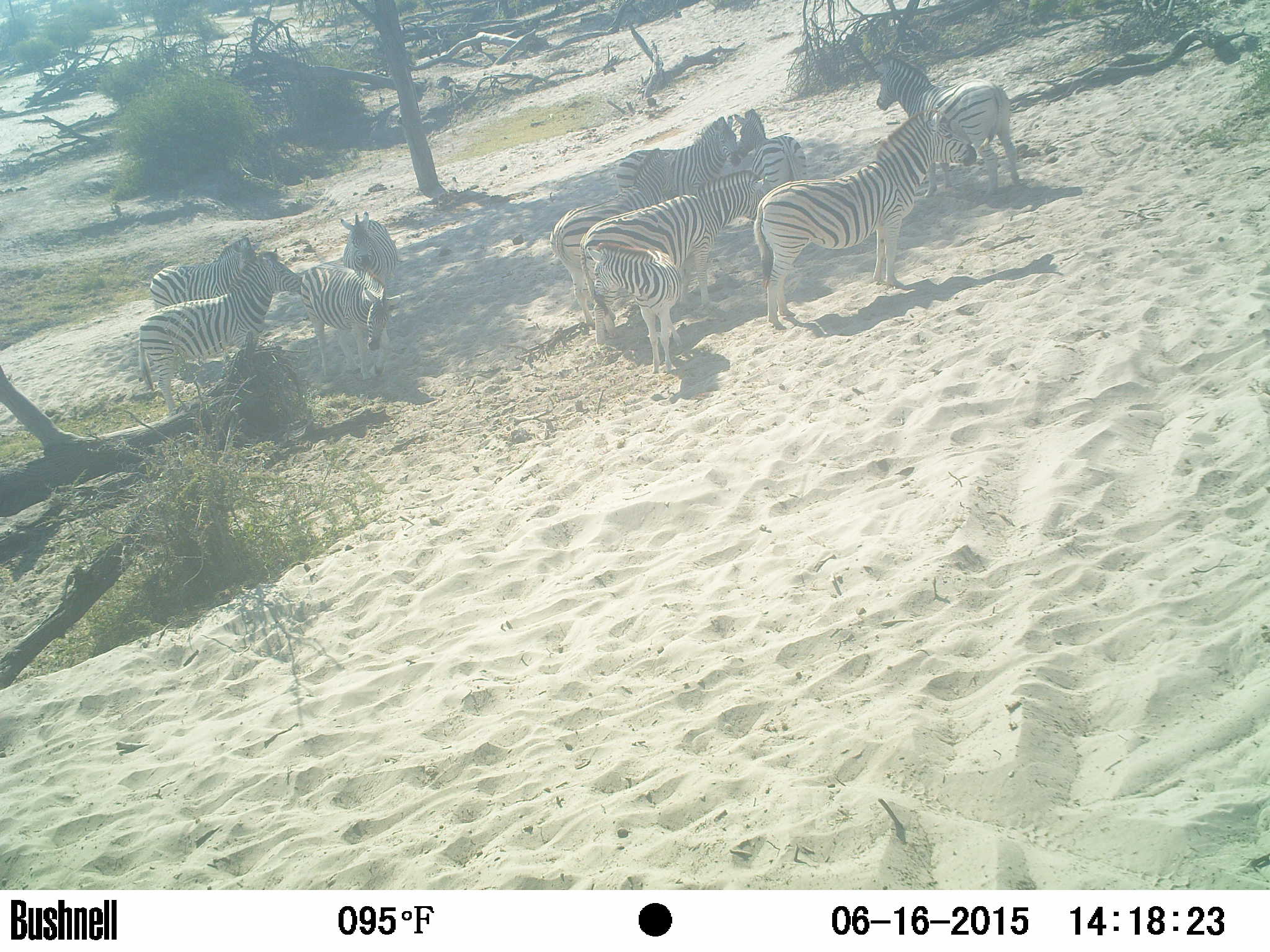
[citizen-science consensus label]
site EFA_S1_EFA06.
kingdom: Animalia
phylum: Chordata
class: Mammalia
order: Perissodactyla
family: Equidae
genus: Equus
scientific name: Equus quagga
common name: plains zebra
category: zebraplains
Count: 11-50.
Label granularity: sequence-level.